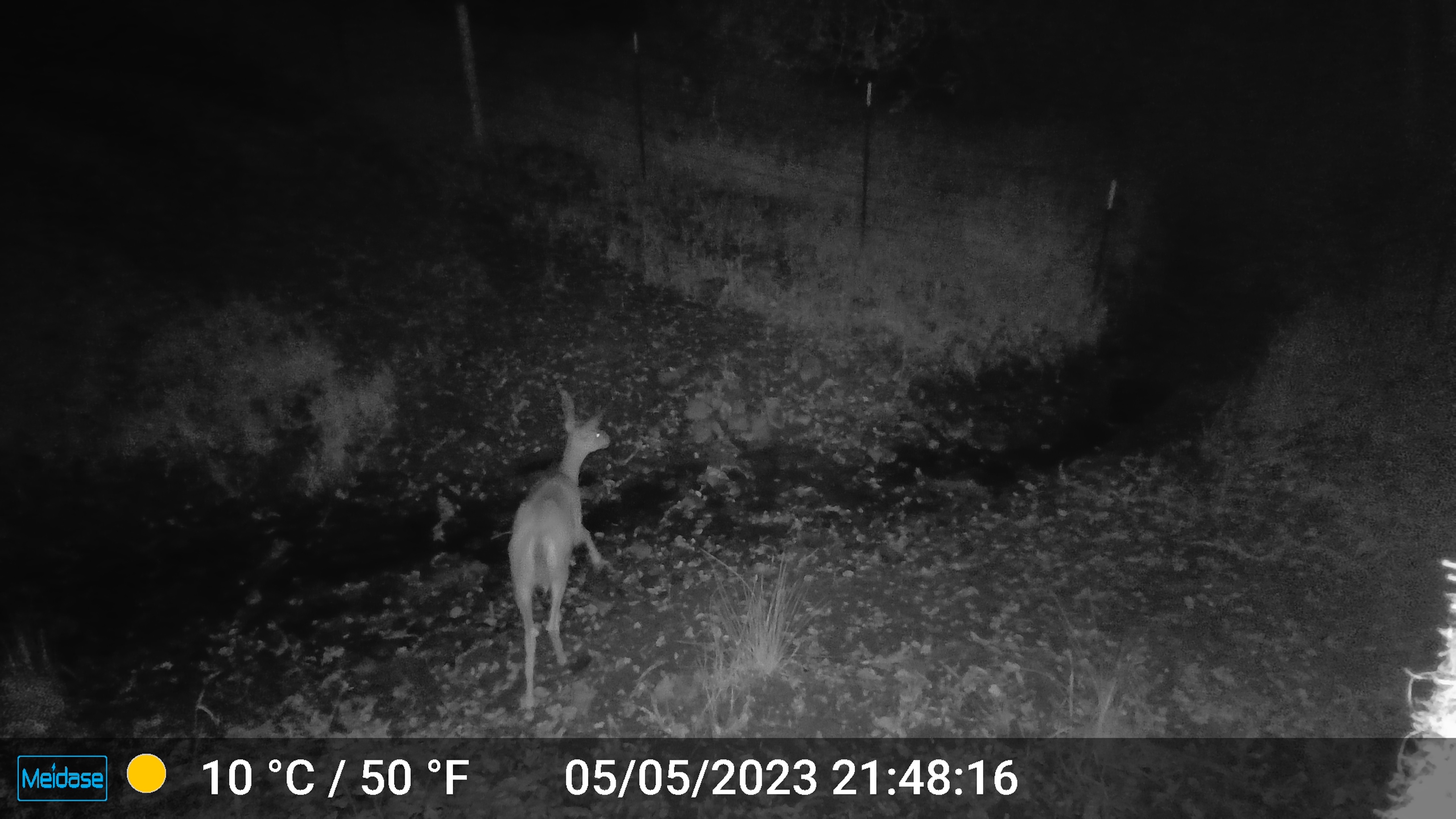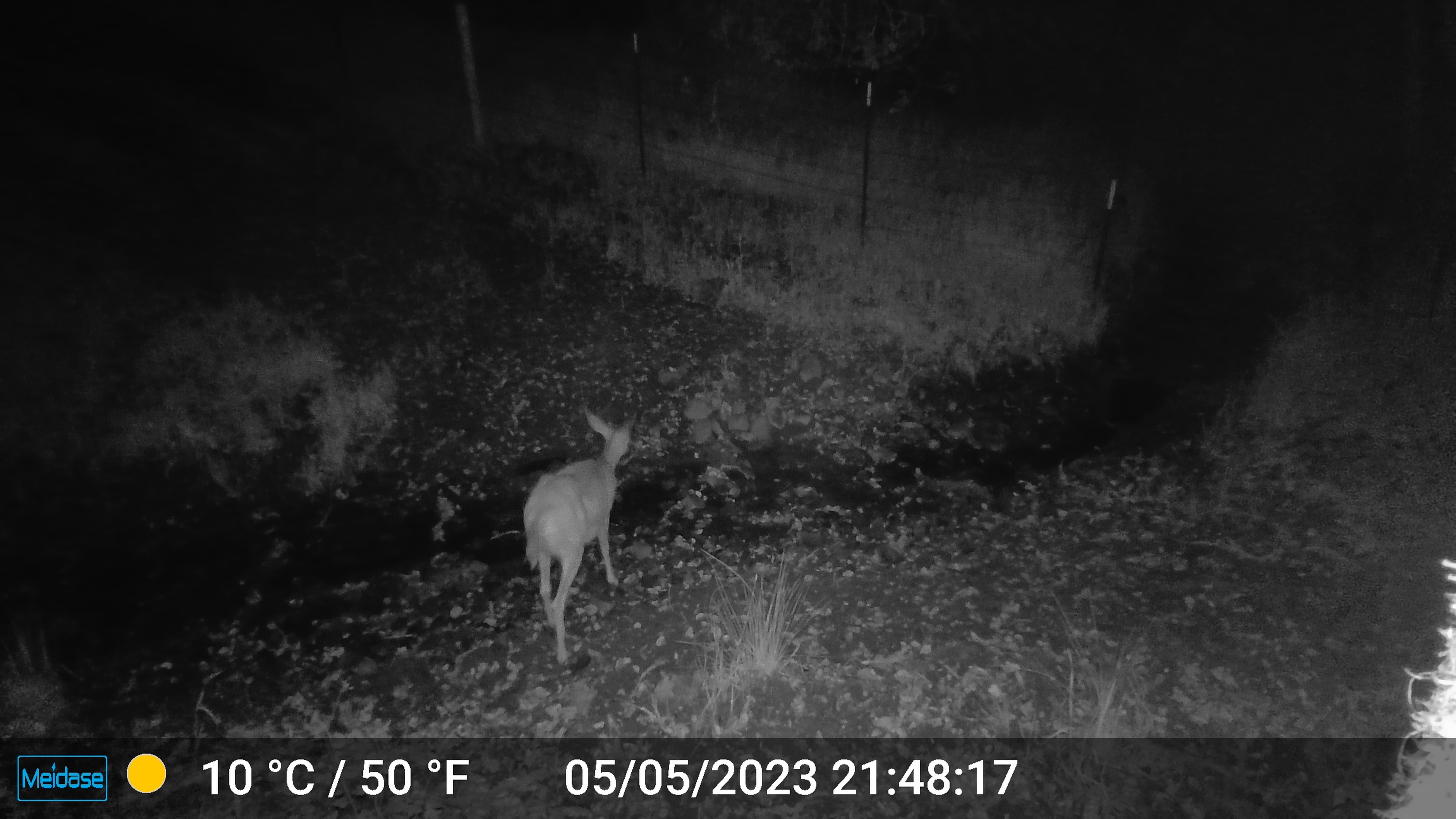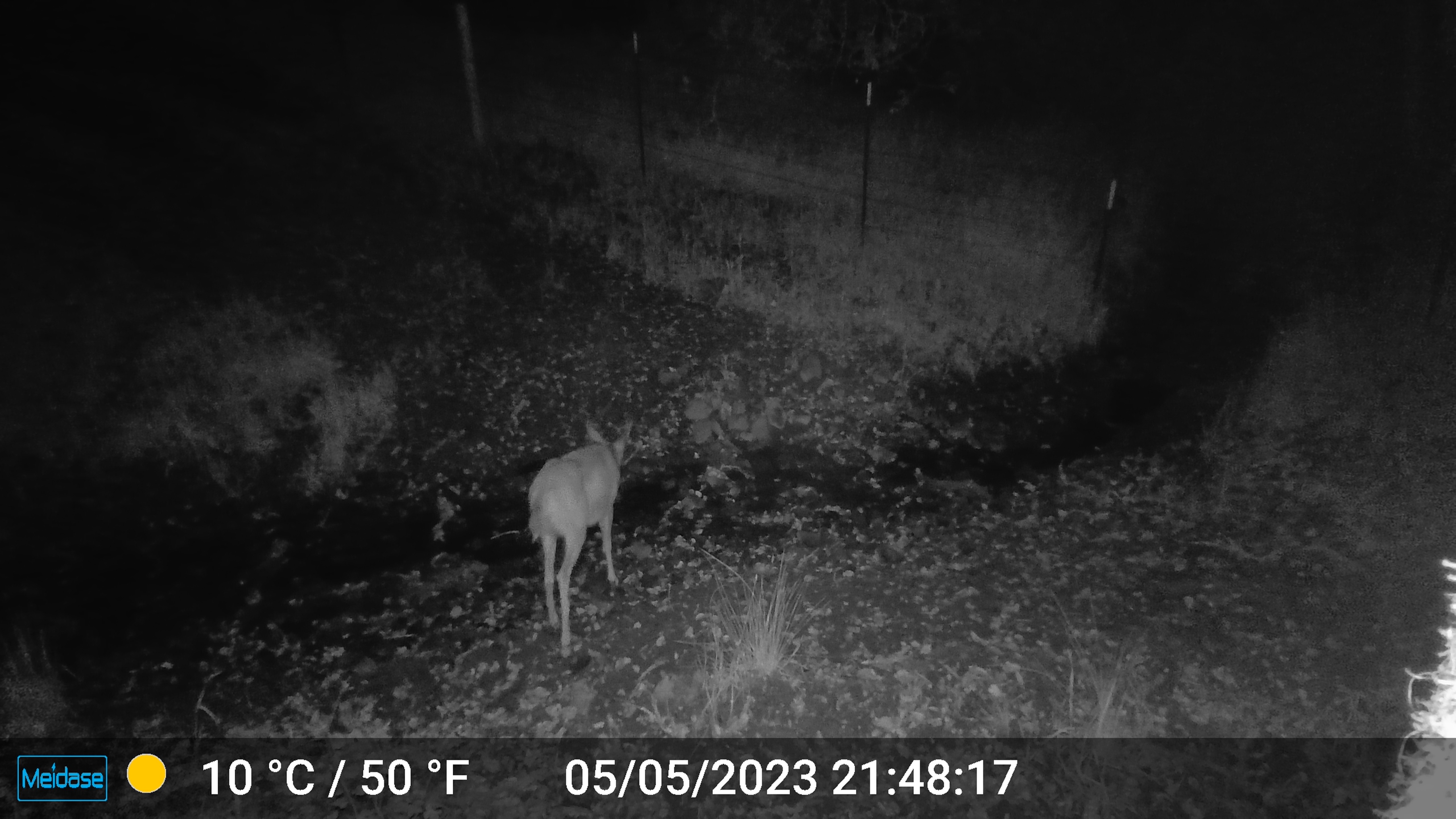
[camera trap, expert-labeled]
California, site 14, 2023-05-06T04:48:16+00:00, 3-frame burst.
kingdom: Animalia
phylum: Chordata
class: Mammalia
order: Artiodactyla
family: Cervidae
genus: Odocoileus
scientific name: Odocoileus hemionus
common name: mule deer